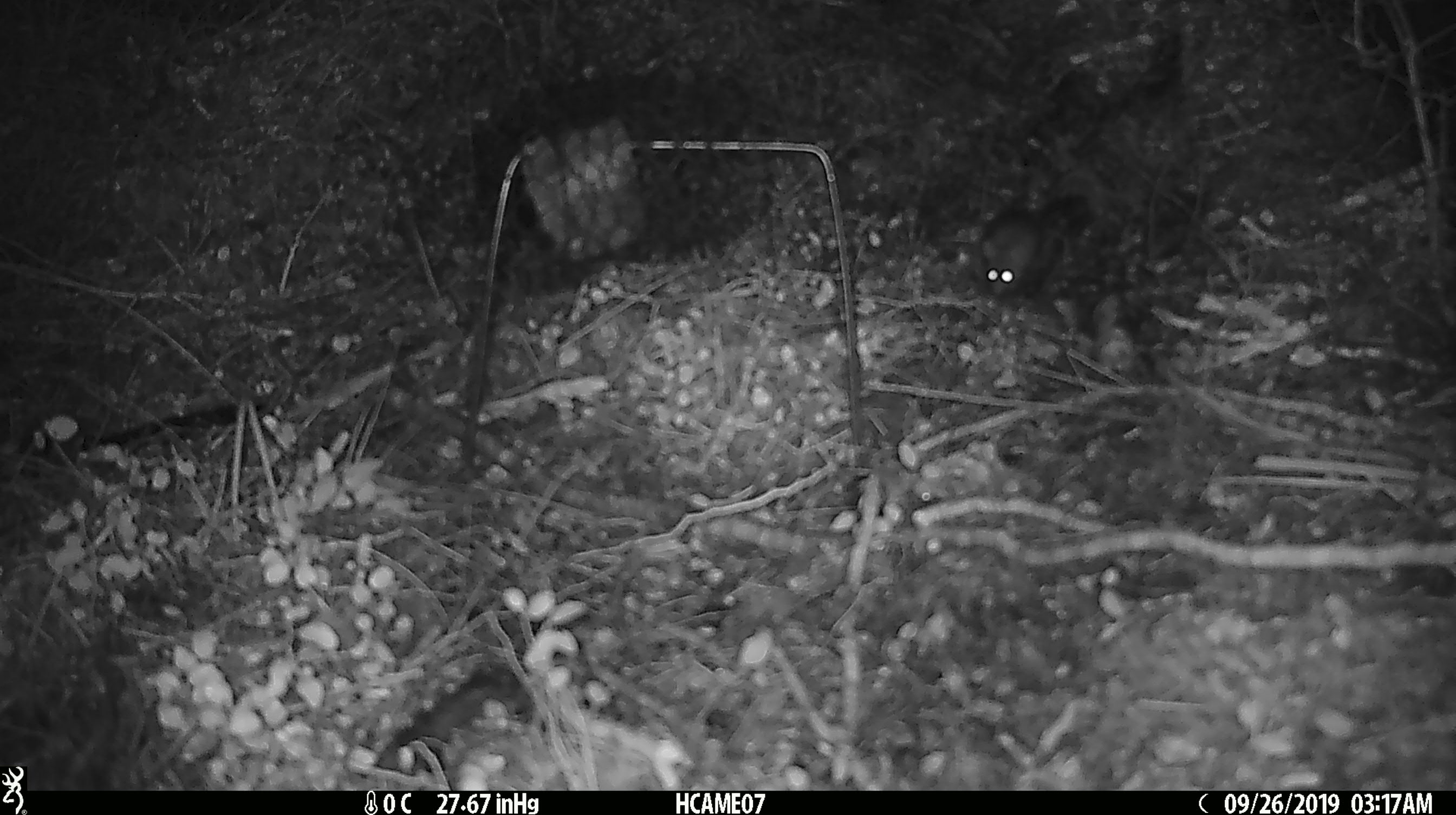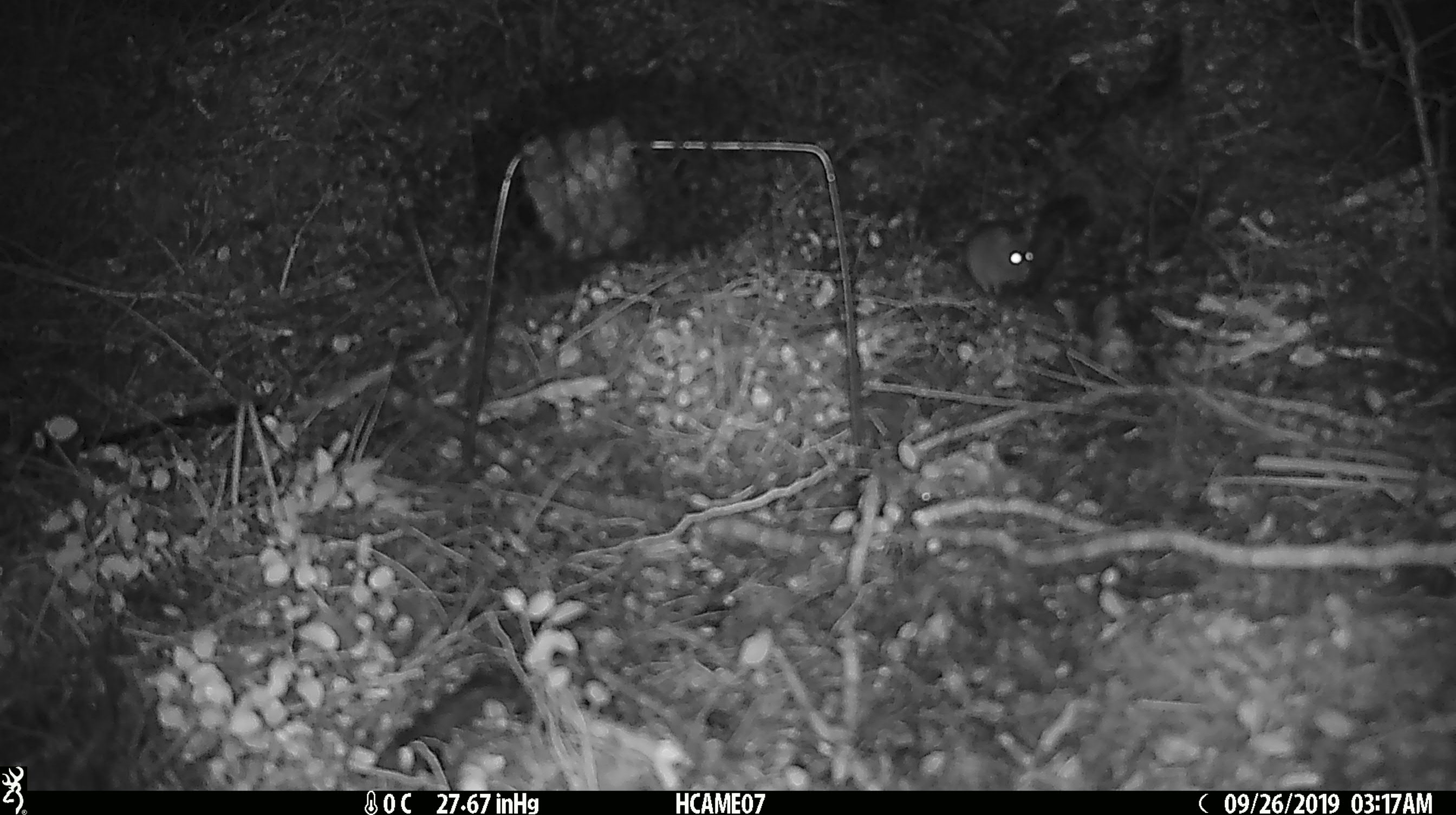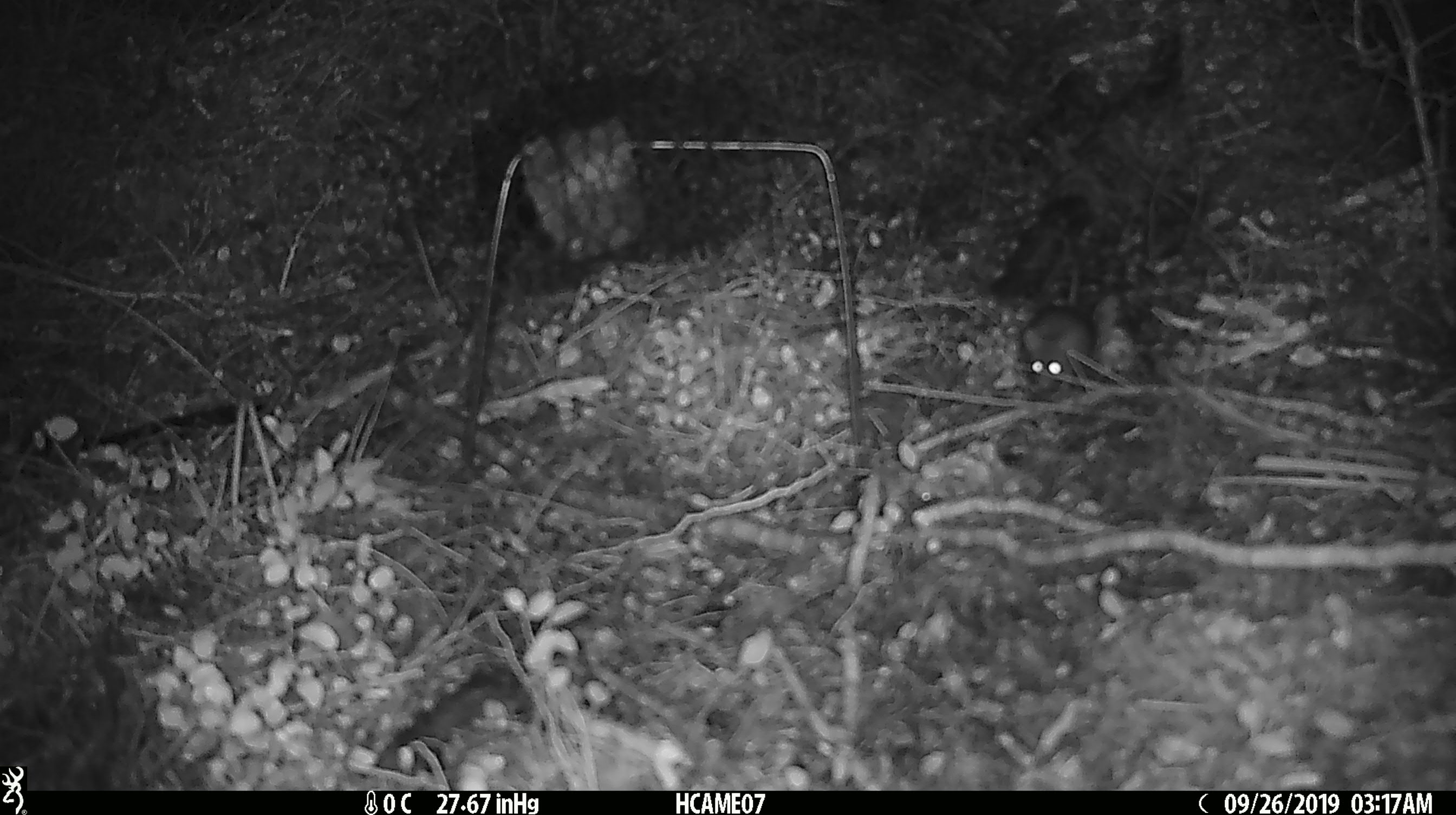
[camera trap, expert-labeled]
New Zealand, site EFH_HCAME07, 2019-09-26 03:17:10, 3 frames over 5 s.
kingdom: Animalia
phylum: Chordata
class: Mammalia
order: Rodentia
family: Muridae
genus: Mus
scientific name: Mus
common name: mouse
Mouse (Mus).